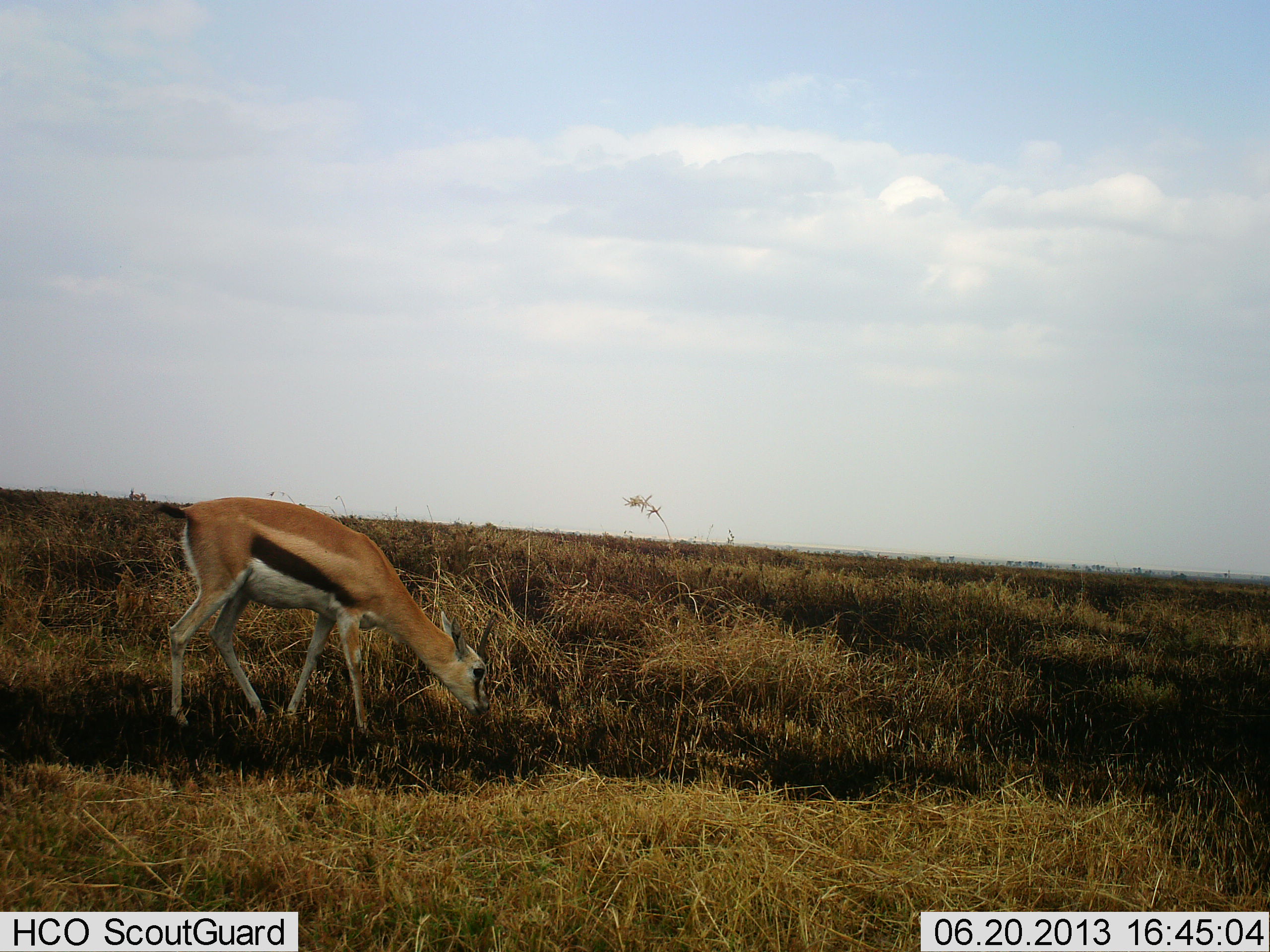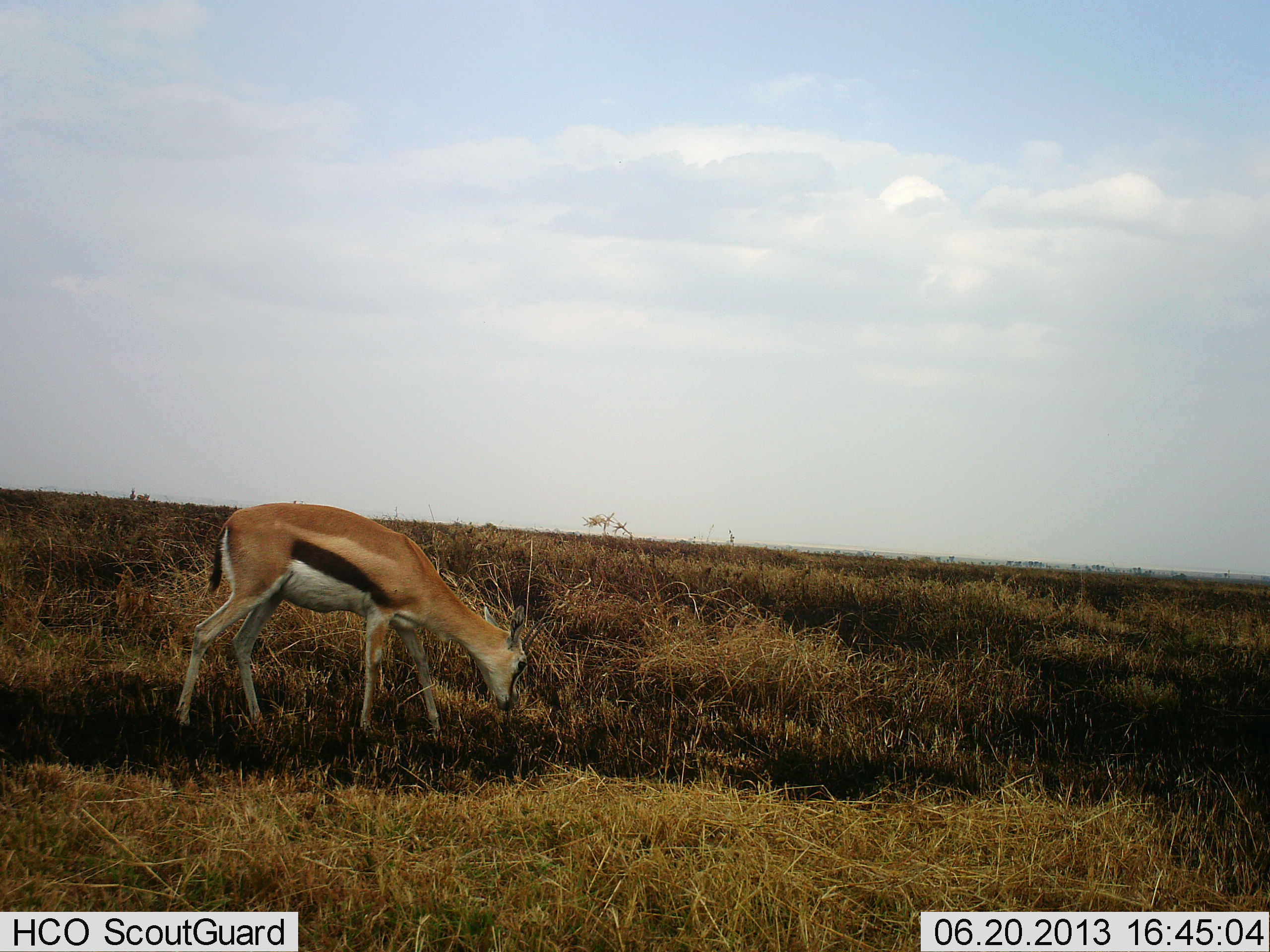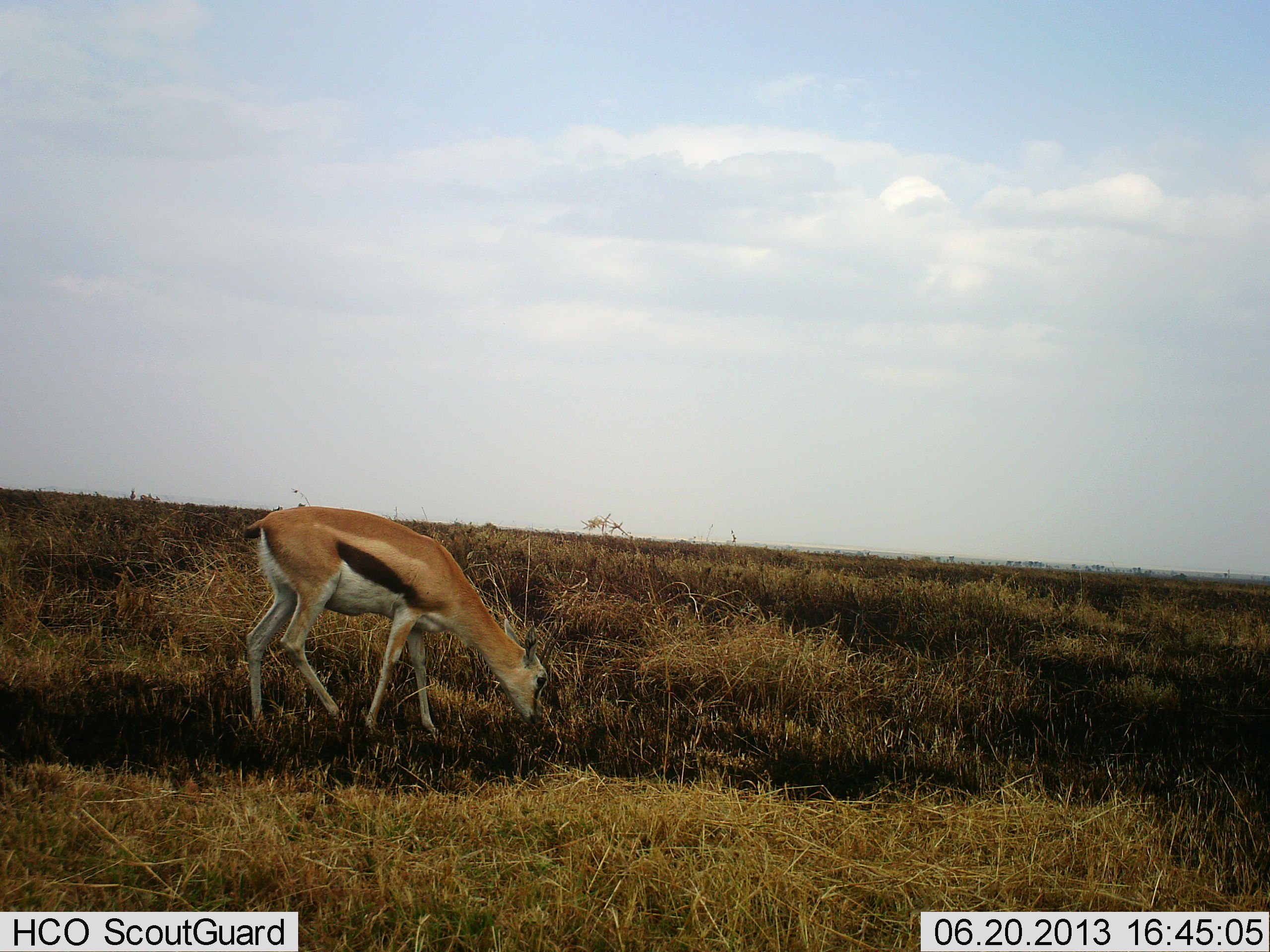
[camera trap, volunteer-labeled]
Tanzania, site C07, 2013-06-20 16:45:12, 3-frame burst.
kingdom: Animalia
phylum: Chordata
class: Mammalia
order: Artiodactyla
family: Bovidae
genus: Eudorcas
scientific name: Eudorcas thomsonii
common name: thomson's gazelle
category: gazellethomsons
Gazellethomsons (thomson's gazelle) (Eudorcas thomsonii), count 1. Behavior (volunteer vote fractions): standing 0%, resting 0%, moving 50%, interacting 0%. Young present (vote fraction): 0%. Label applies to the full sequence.